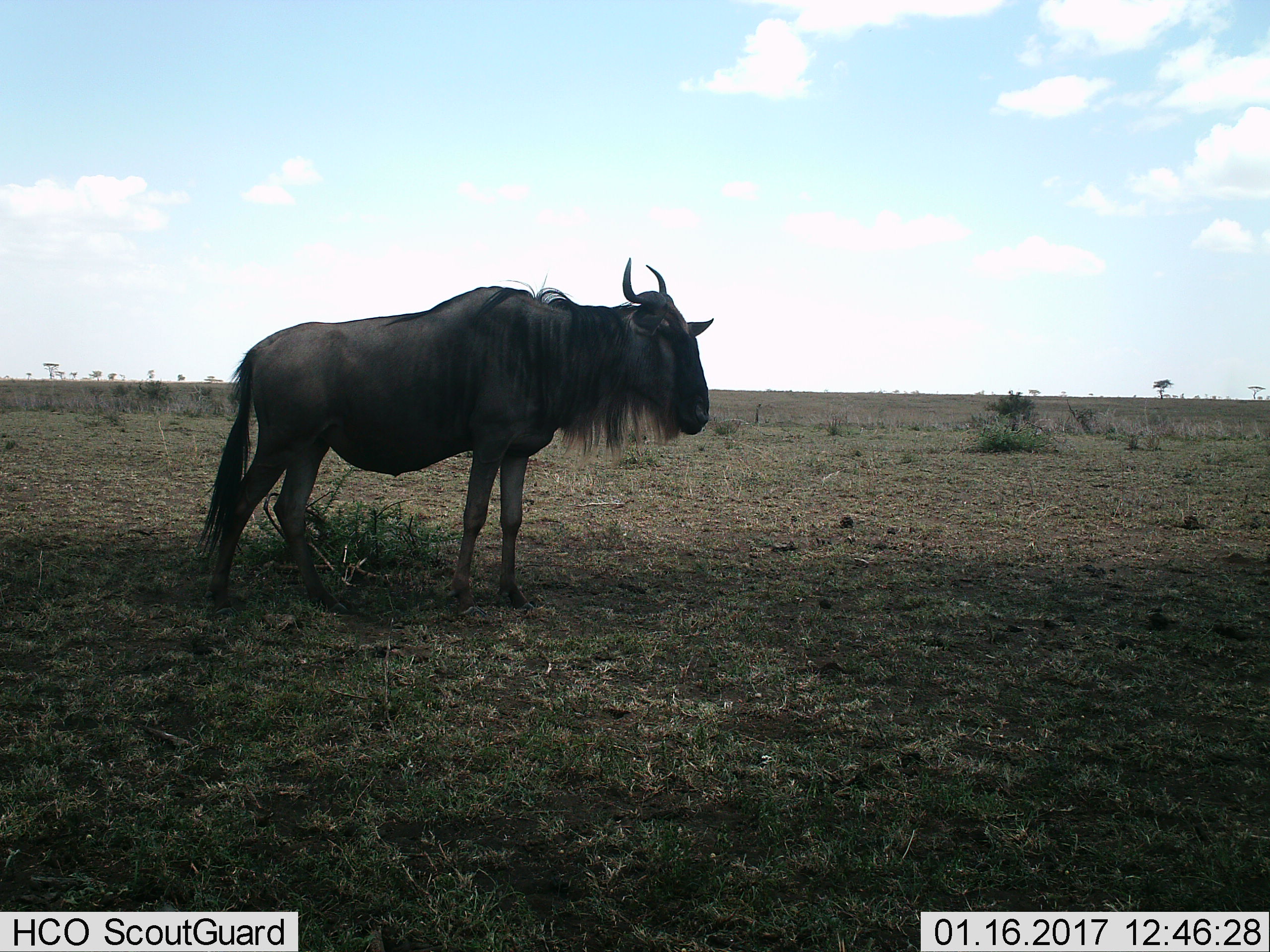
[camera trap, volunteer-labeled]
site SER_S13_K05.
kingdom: Animalia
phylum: Chordata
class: Mammalia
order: Artiodactyla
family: Bovidae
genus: Connochaetes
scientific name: Connochaetes taurinus taurinus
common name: blue wildebeest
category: wildebeestblue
Wildebeestblue (blue wildebeest) (Connochaetes taurinus taurinus), count 1. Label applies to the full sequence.